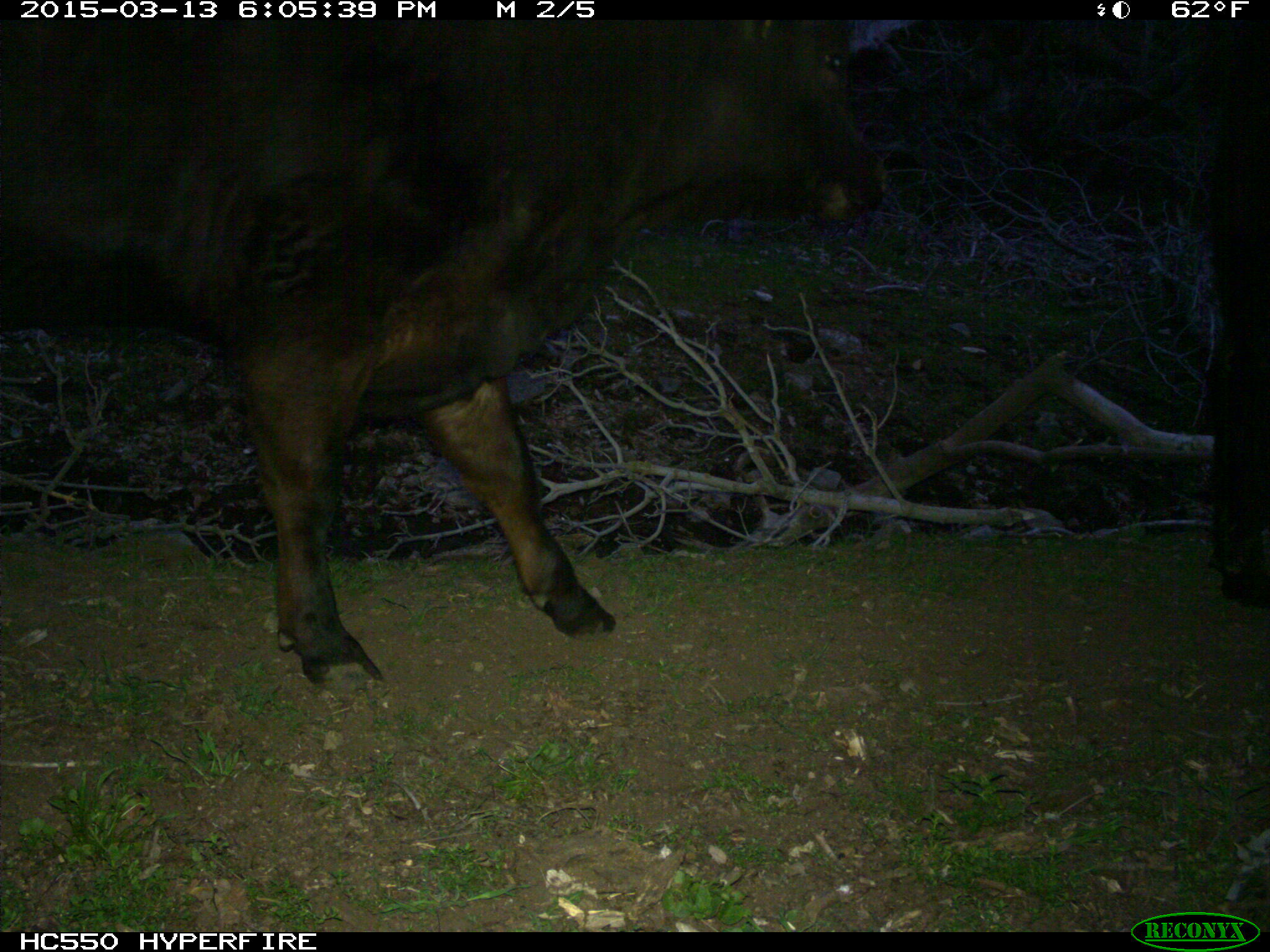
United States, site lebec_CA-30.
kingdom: Animalia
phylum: Chordata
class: Mammalia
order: Artiodactyla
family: Bovidae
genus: Bos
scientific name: Bos taurus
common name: domestic cow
Bos taurus (domestic cow).